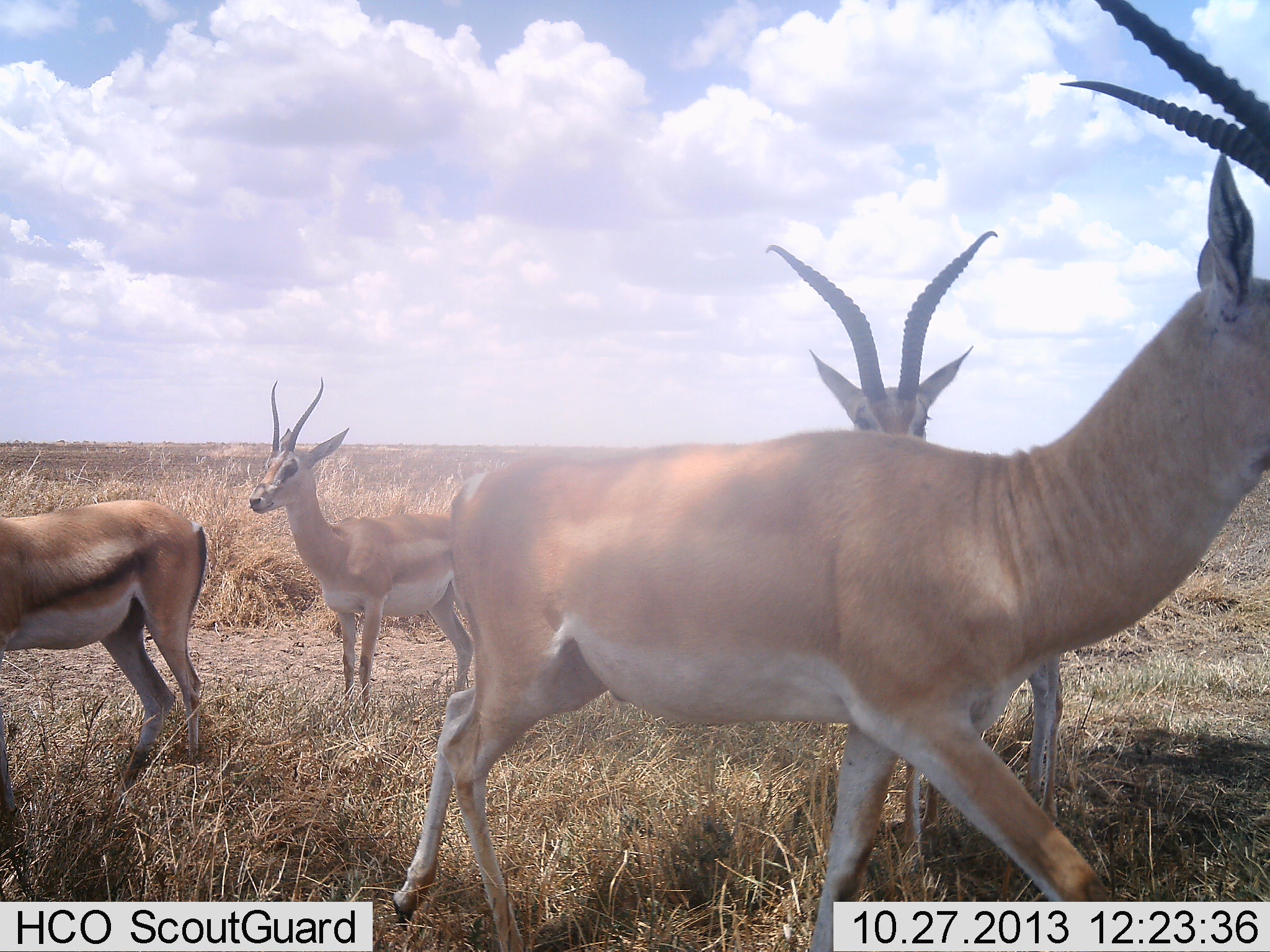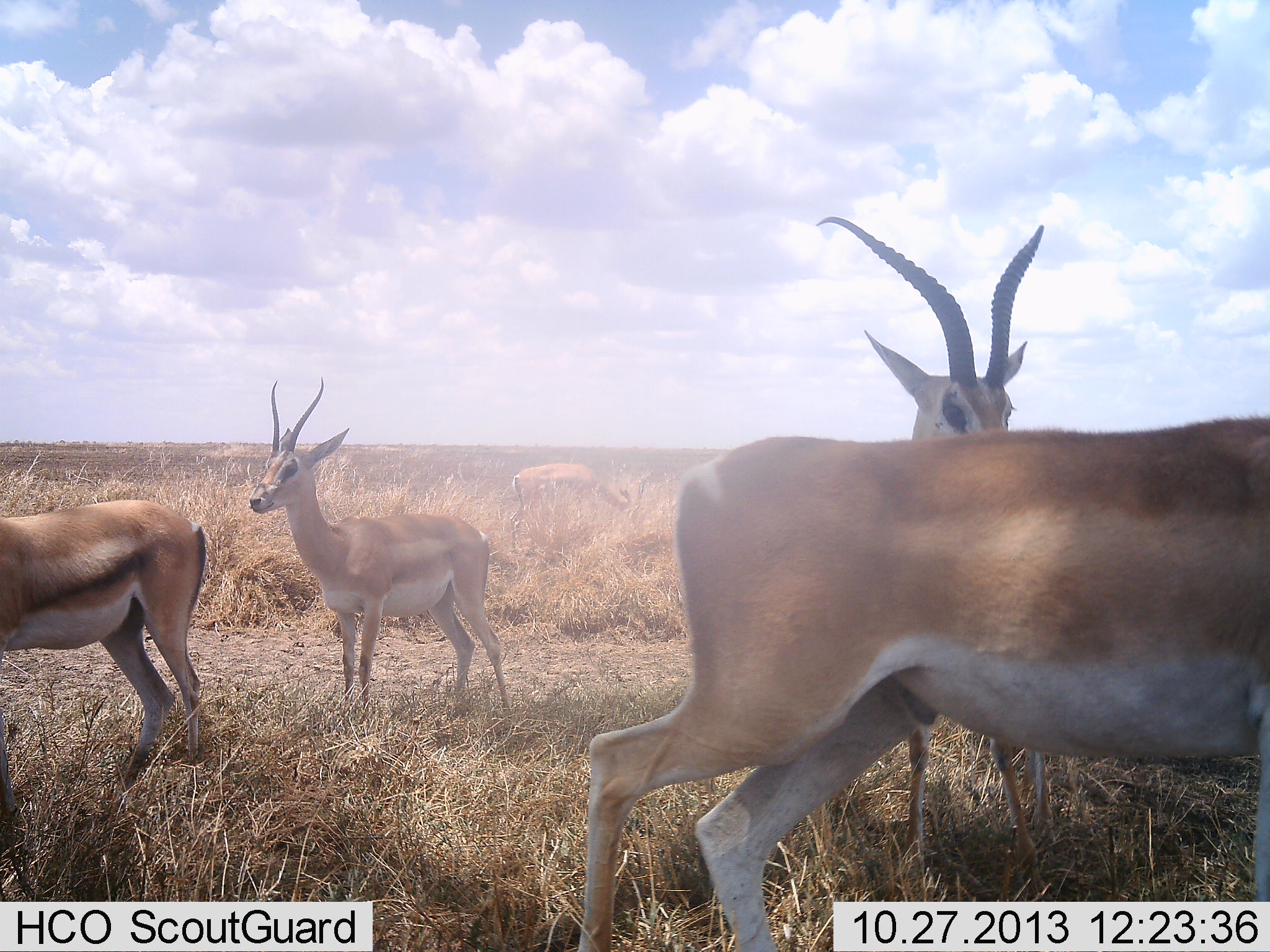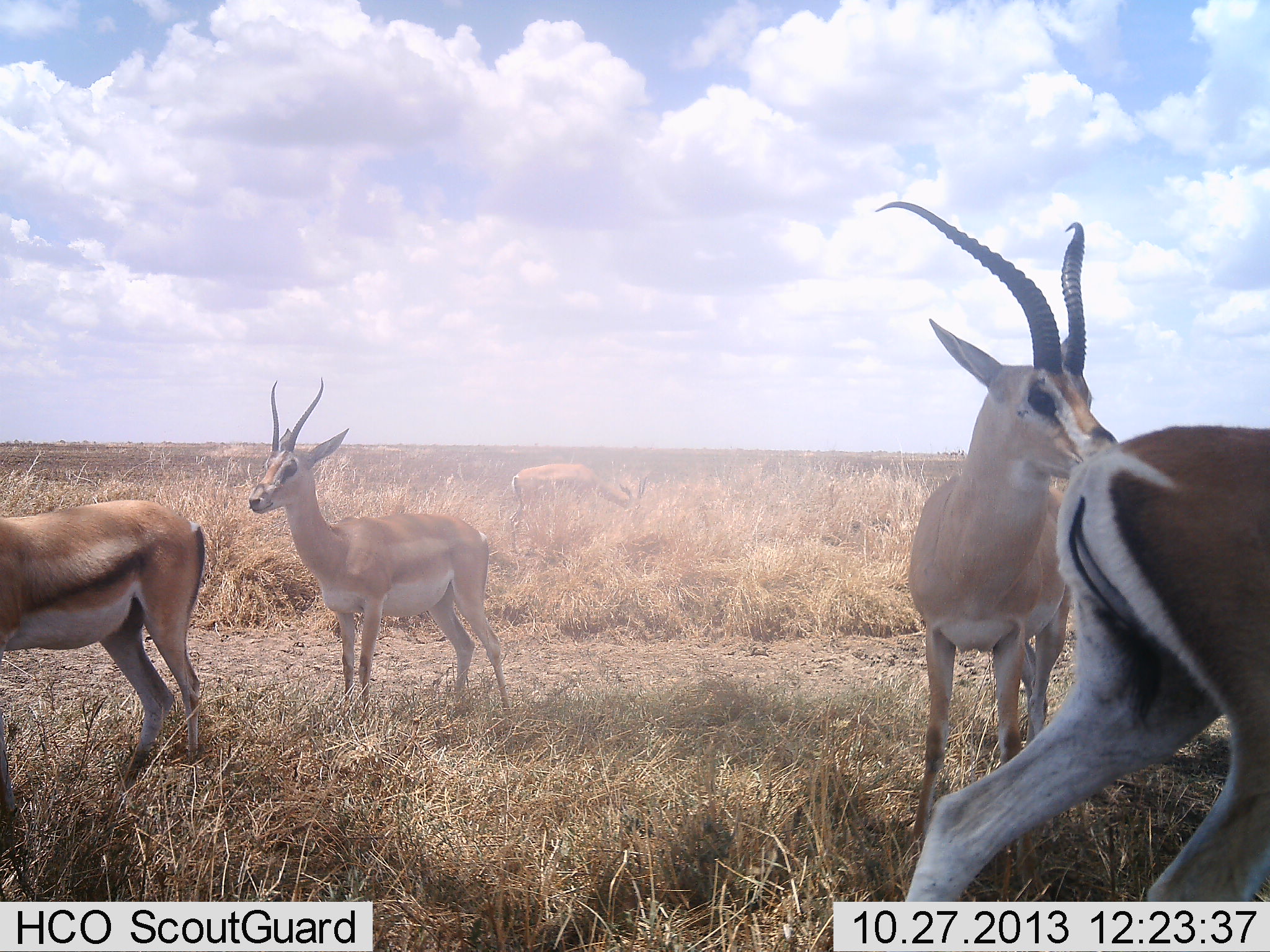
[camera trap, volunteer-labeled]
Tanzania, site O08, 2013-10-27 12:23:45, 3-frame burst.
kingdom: Animalia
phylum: Chordata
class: Mammalia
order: Artiodactyla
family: Bovidae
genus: Nanger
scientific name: Nanger granti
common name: grant's gazelle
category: gazellegrants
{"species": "gazellegrants (grant's gazelle) (Nanger granti)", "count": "4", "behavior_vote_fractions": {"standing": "97%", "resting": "6%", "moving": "70%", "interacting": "3%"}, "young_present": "9%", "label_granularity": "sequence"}